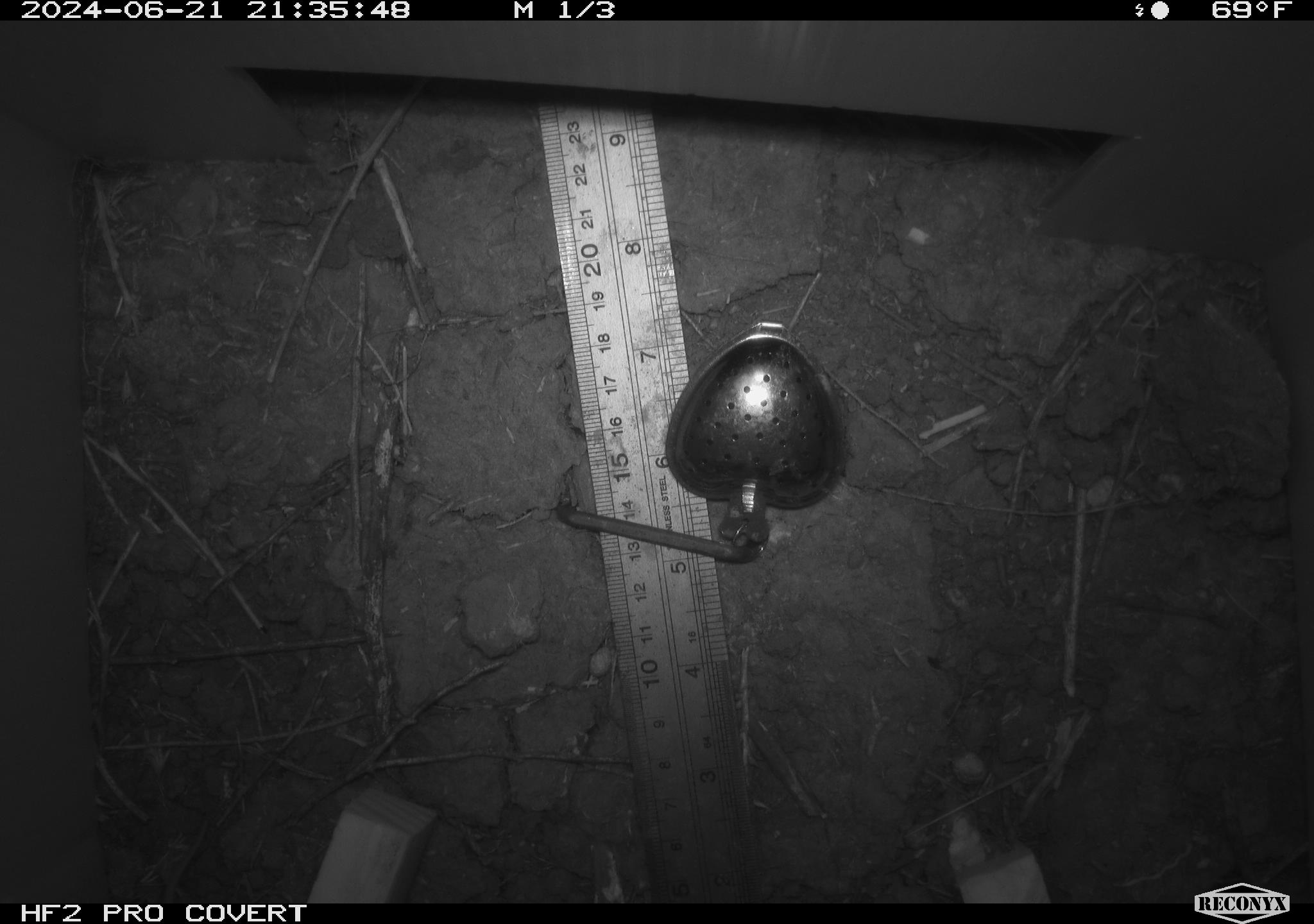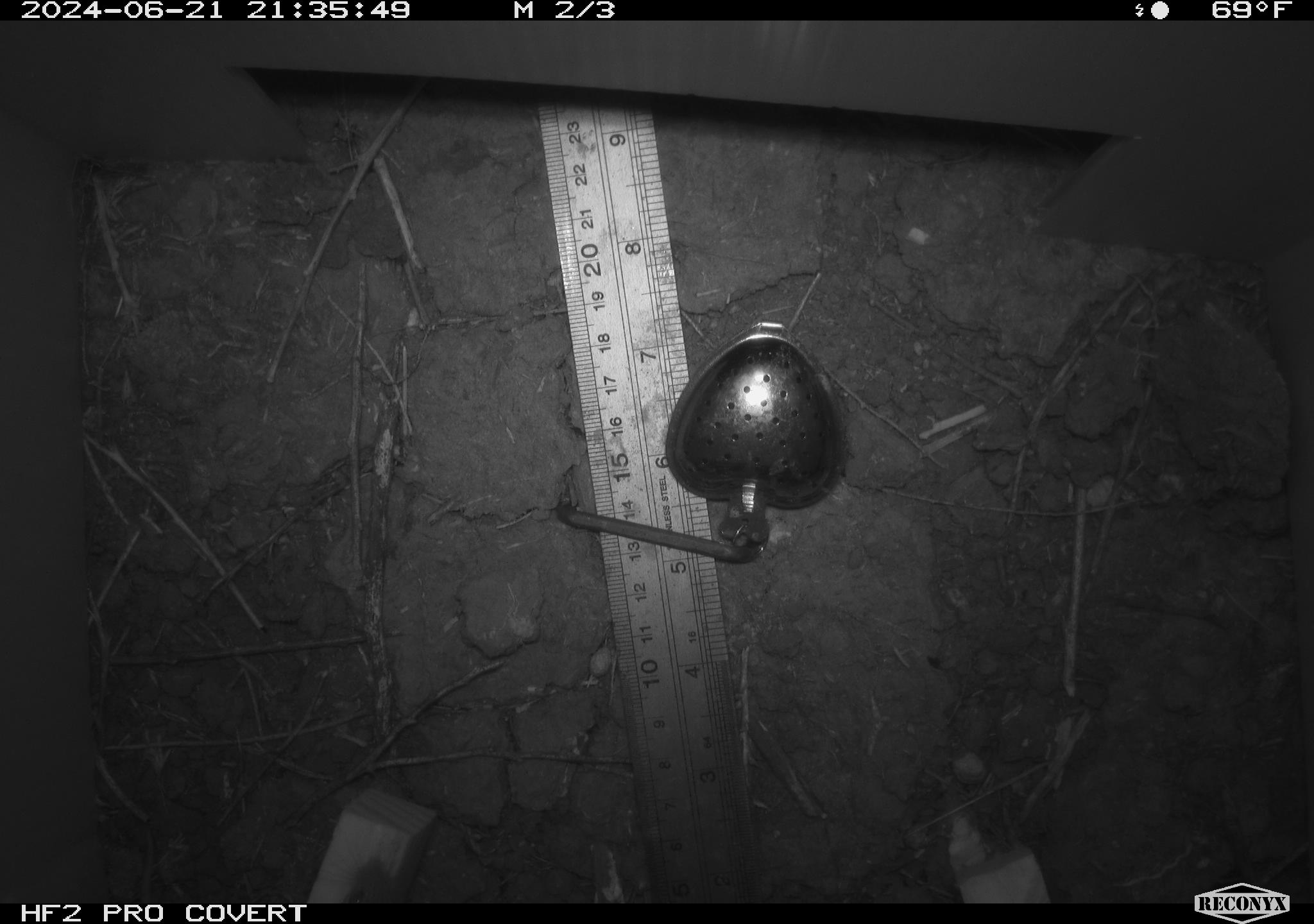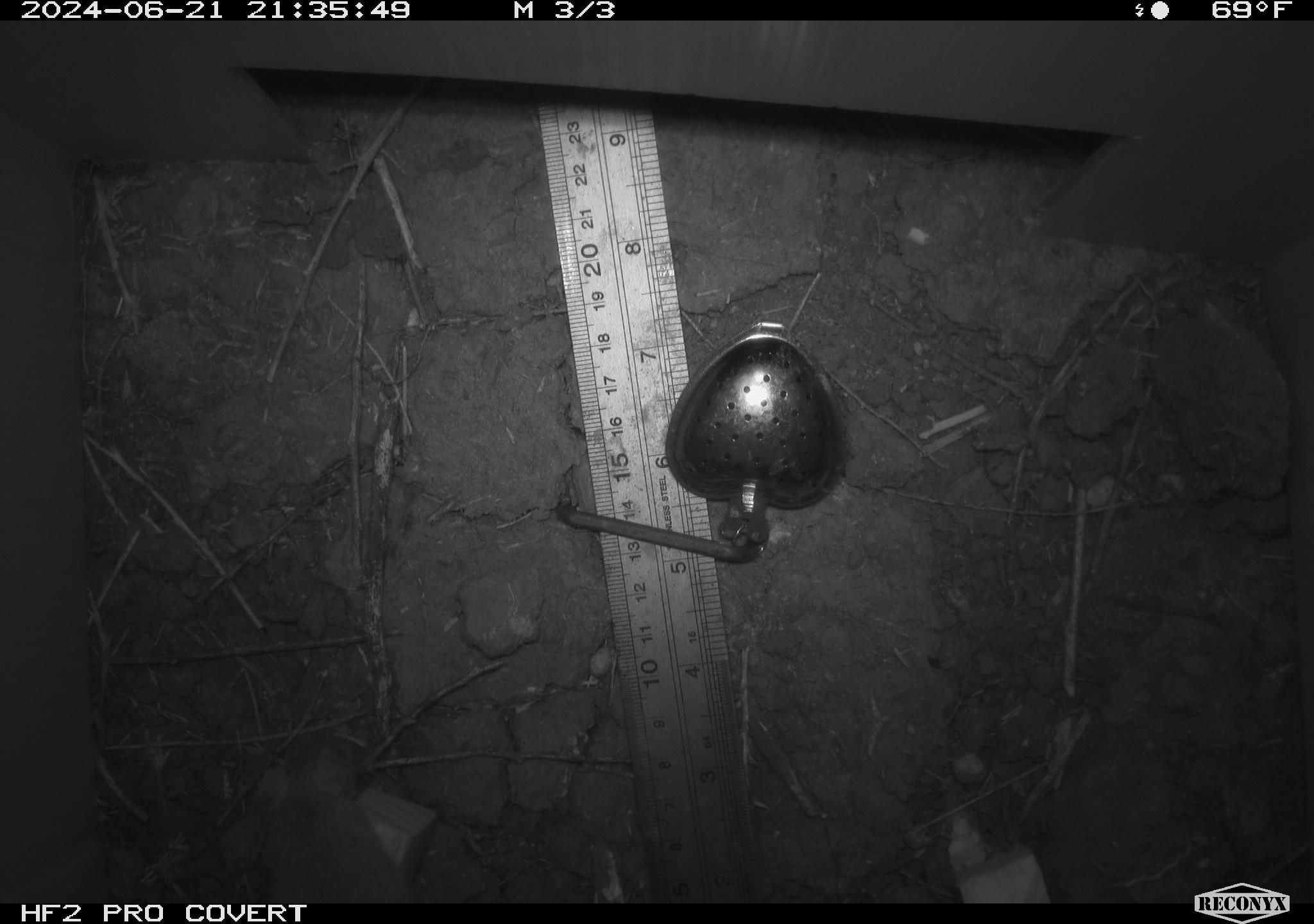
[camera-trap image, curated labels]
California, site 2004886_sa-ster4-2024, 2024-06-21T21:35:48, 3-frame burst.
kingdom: Animalia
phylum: Chordata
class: Mammalia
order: Rodentia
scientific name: Rodentia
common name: mouse species